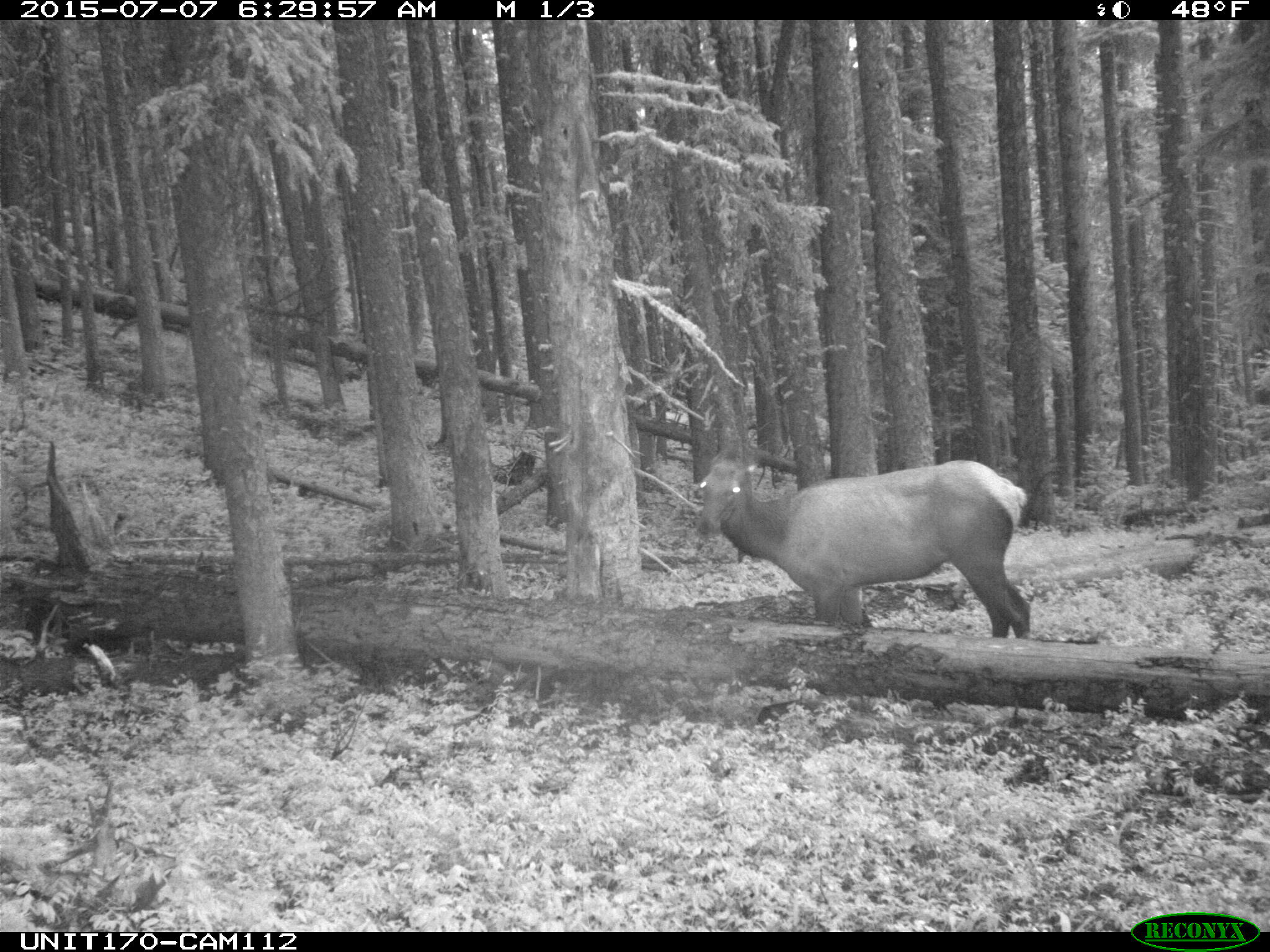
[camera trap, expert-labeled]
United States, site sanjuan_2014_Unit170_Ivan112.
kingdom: Animalia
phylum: Chordata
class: Mammalia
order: Artiodactyla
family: Cervidae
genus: Cervus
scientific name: Cervus elaphus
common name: red deer